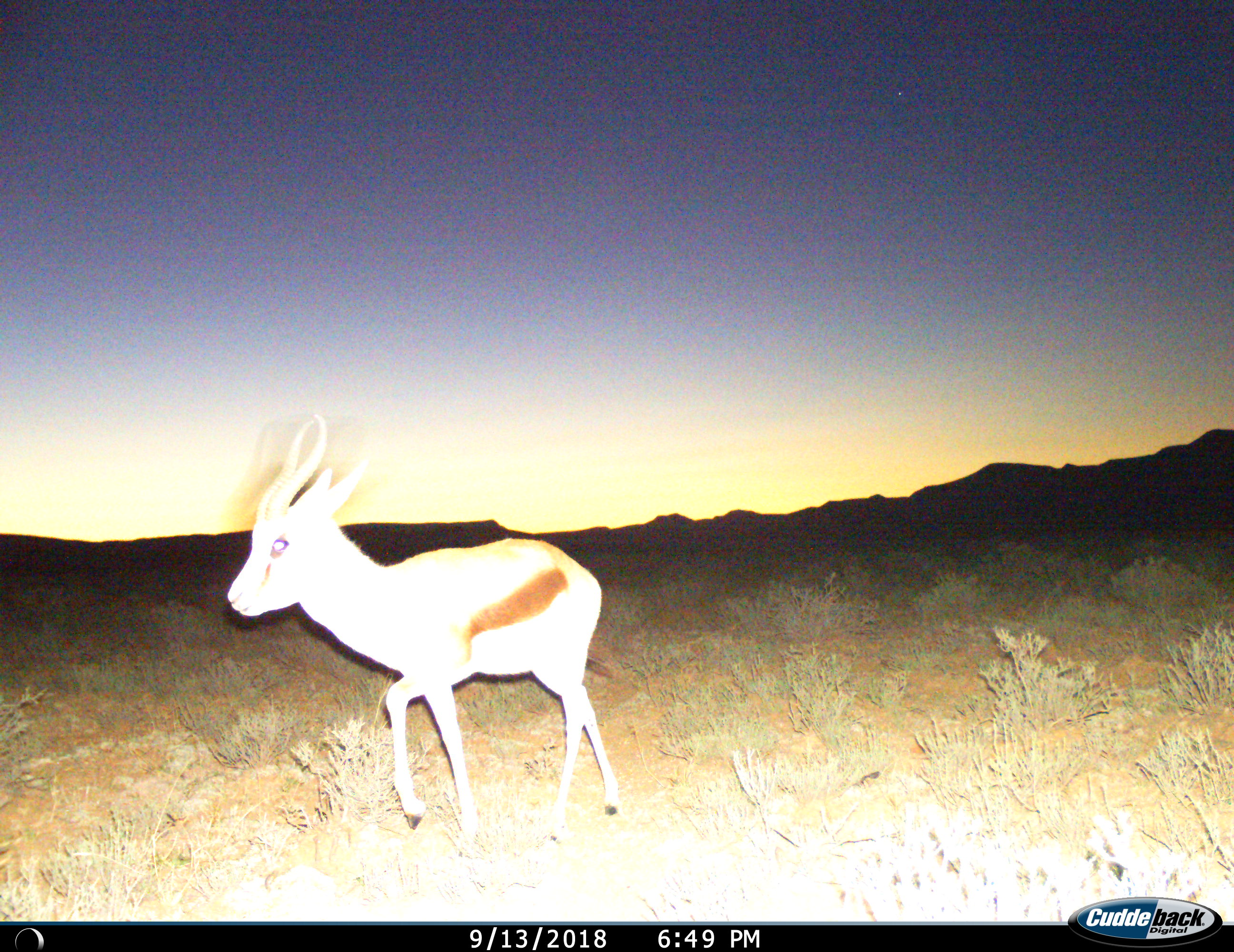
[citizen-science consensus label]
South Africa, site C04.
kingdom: Animalia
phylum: Chordata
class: Mammalia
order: Artiodactyla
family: Bovidae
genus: Antidorcas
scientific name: Antidorcas marsupialis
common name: springbok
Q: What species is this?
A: Springbok (Antidorcas marsupialis).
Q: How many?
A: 1.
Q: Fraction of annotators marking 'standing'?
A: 33%.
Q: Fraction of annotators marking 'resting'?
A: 0%.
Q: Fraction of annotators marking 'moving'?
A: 78%.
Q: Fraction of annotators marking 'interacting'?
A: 0%.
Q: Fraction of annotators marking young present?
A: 33%.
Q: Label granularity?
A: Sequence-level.